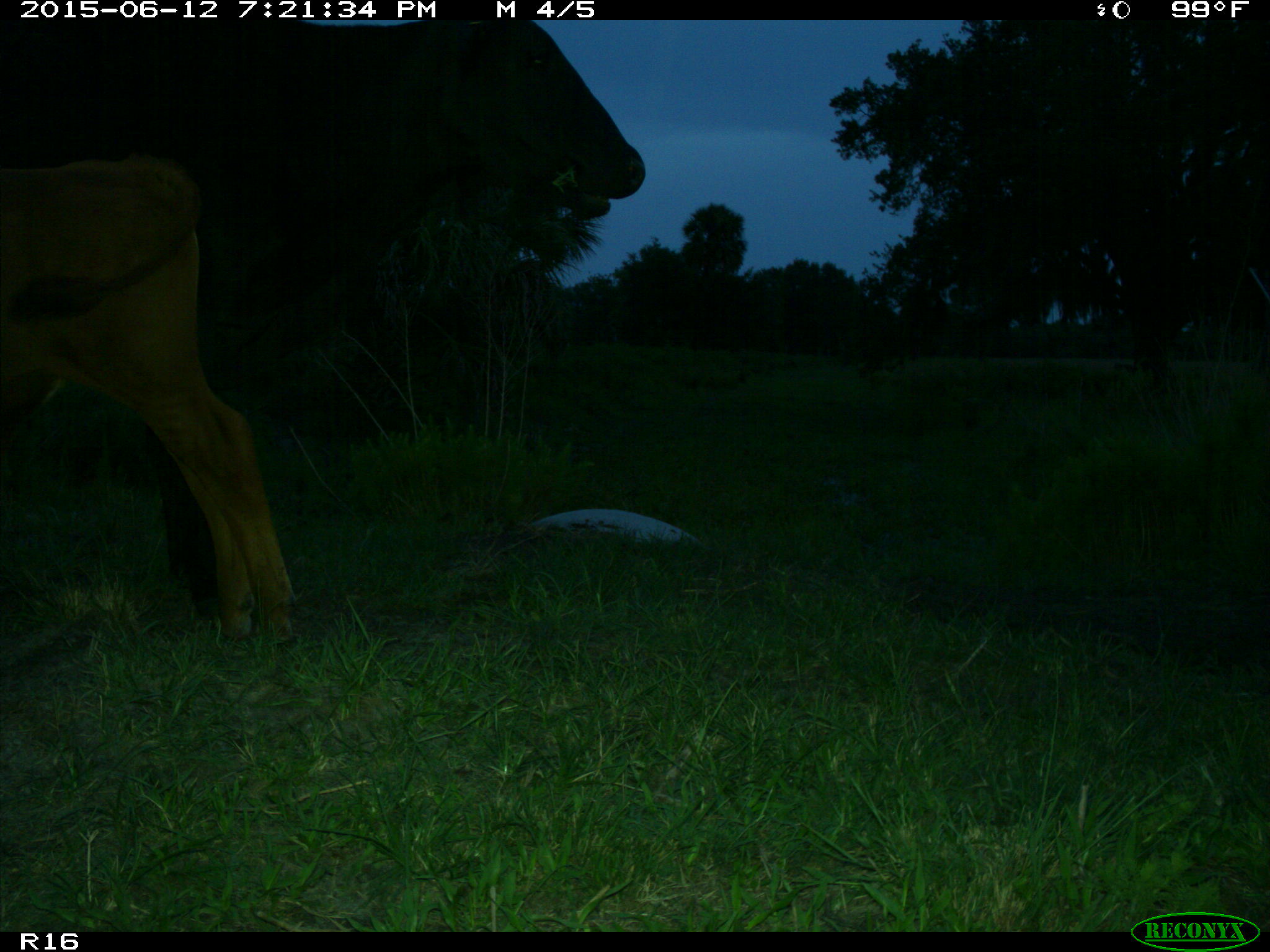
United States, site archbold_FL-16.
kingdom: Animalia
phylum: Chordata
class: Mammalia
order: Artiodactyla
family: Bovidae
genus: Bos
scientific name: Bos taurus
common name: domestic cow